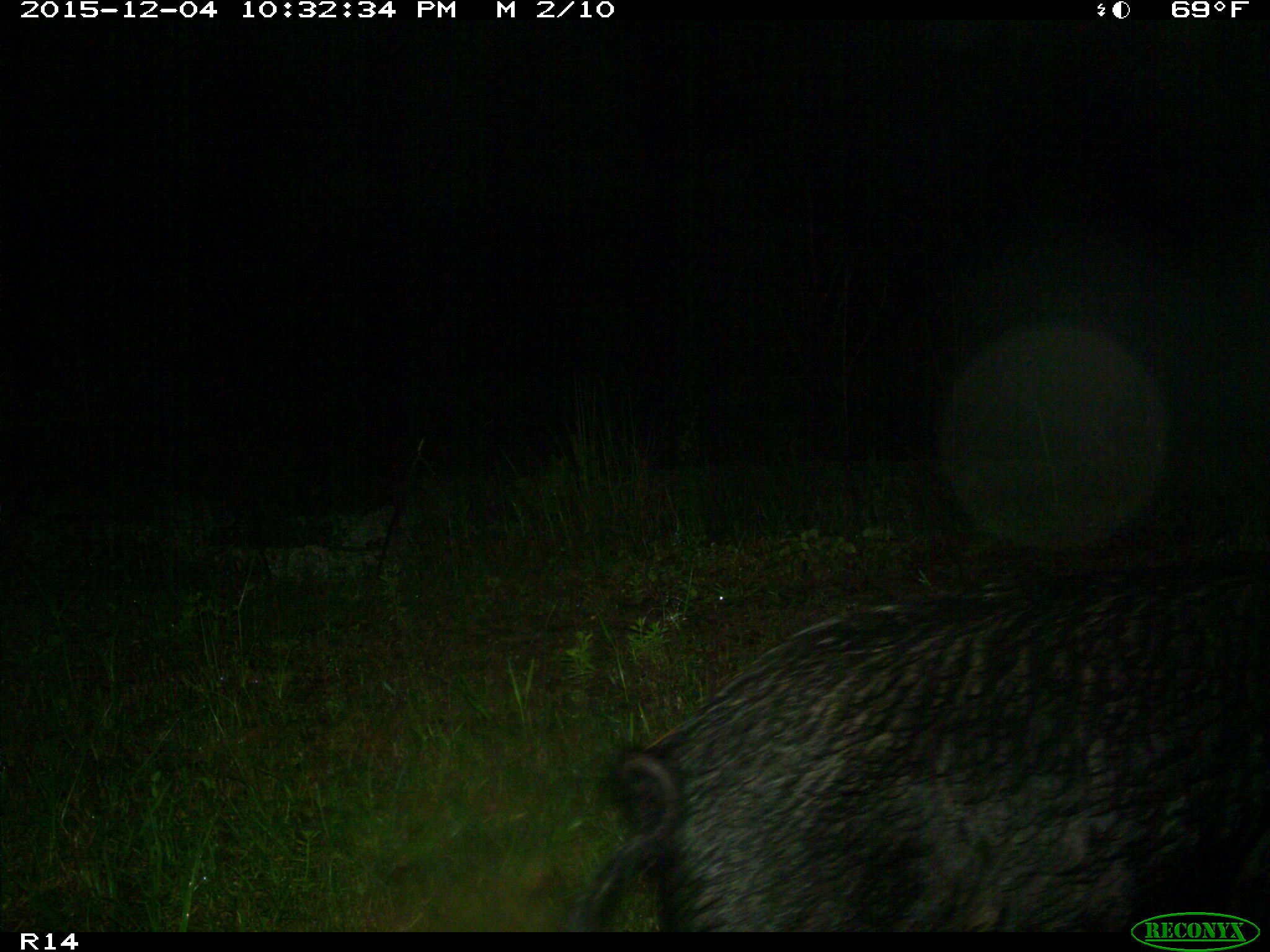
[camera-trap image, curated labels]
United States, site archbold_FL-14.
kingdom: Animalia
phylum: Chordata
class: Mammalia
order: Artiodactyla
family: Suidae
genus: Sus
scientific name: Sus scrofa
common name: wild boar